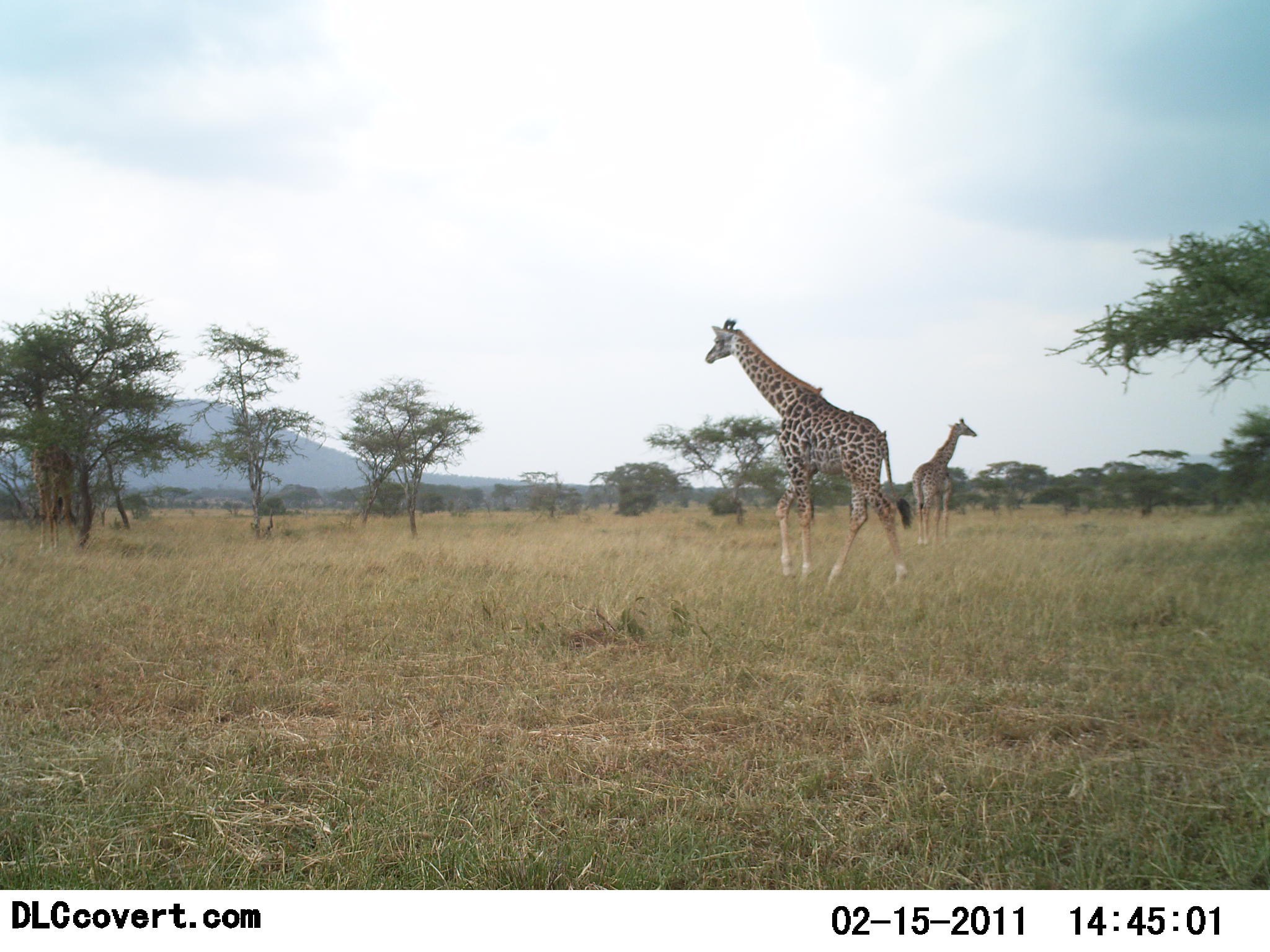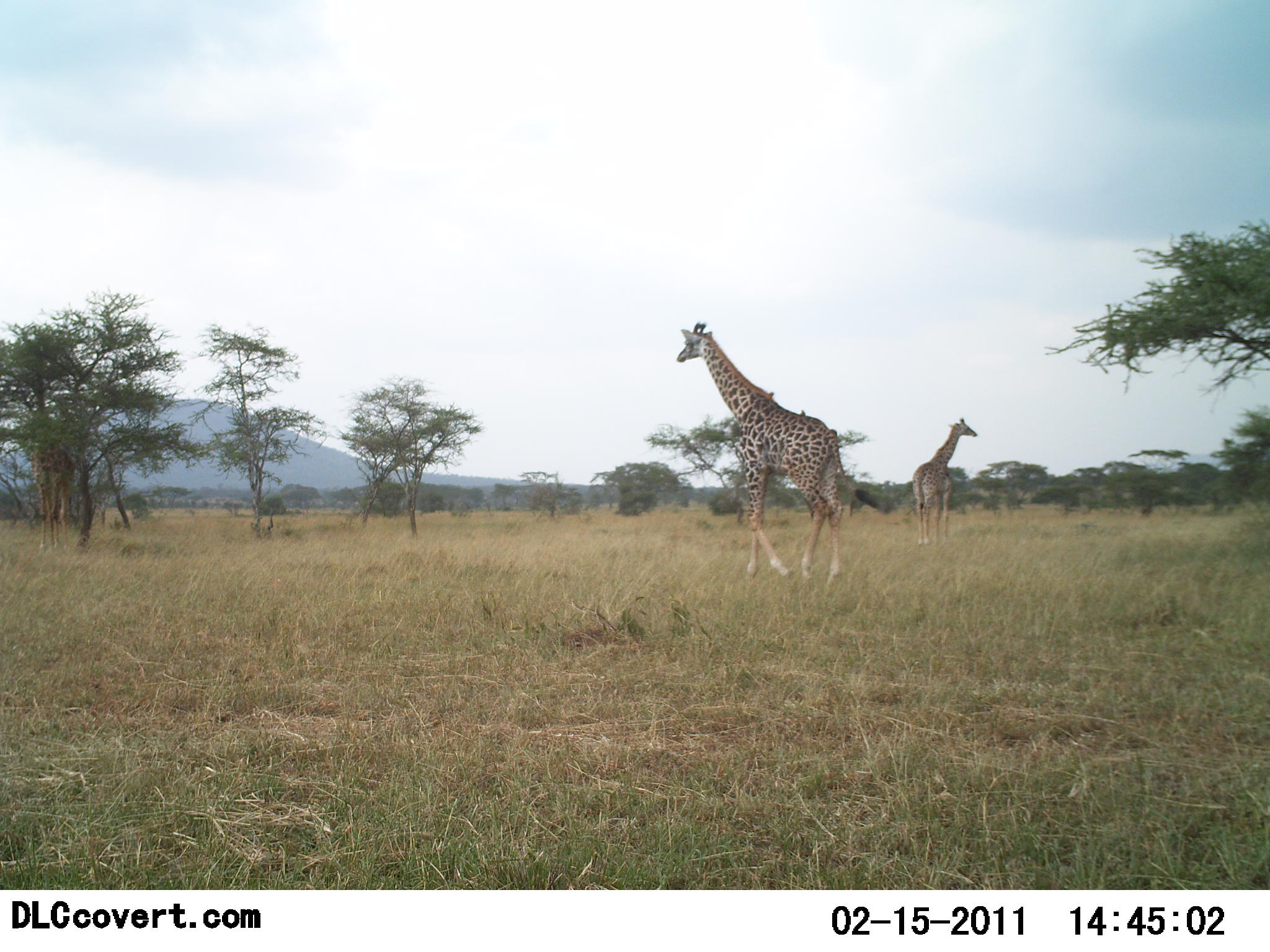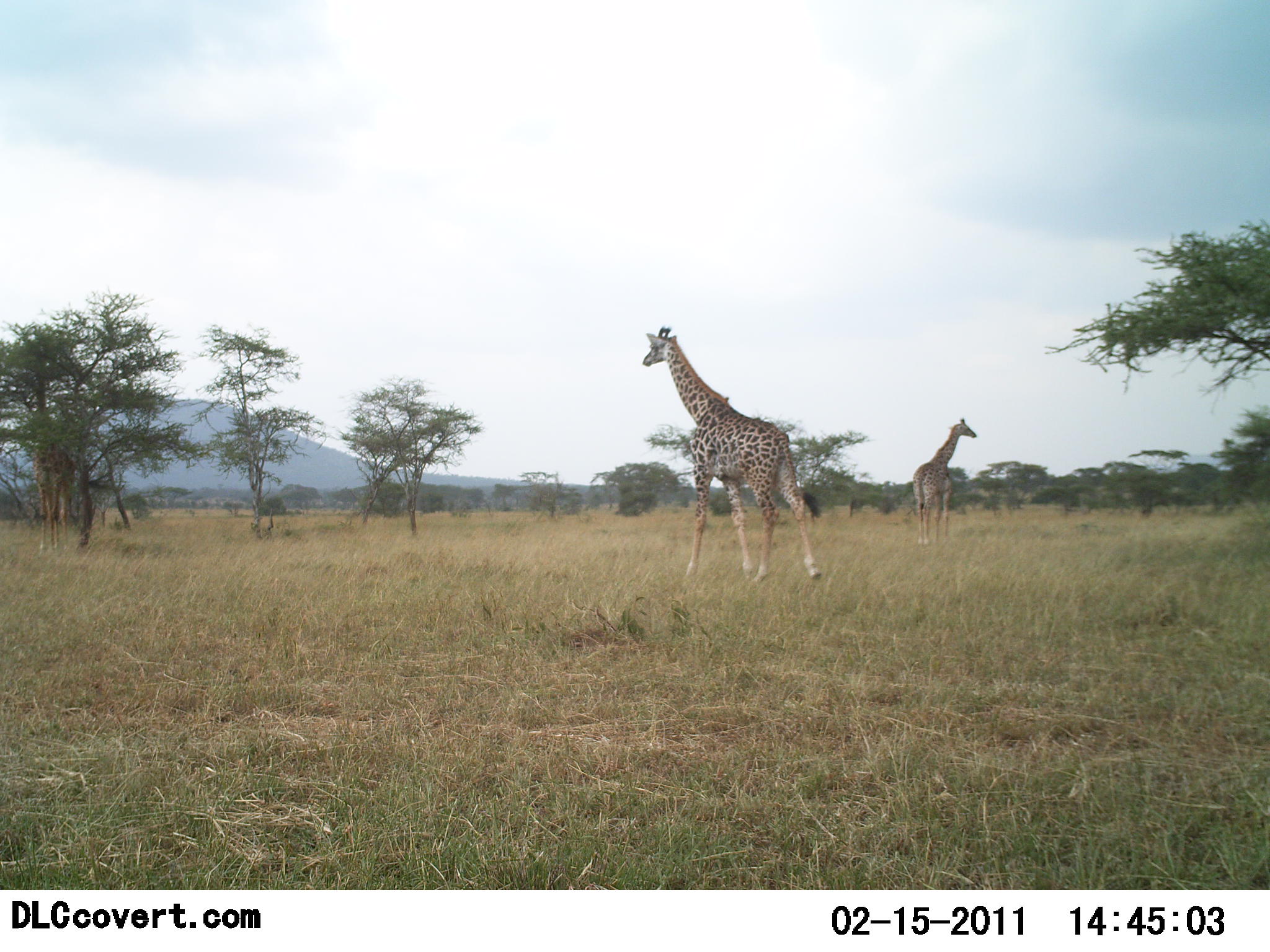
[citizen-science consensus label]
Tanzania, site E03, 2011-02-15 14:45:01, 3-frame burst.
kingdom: Animalia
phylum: Chordata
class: Mammalia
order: Artiodactyla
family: Giraffidae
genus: Giraffa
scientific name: Giraffa camelopardalis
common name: giraffe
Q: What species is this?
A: Giraffe (Giraffa camelopardalis).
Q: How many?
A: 3.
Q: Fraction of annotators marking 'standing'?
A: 100%.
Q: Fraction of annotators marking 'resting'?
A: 0%.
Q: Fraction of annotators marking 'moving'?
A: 85%.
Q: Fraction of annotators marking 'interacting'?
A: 0%.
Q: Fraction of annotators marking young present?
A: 8%.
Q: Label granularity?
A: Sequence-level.